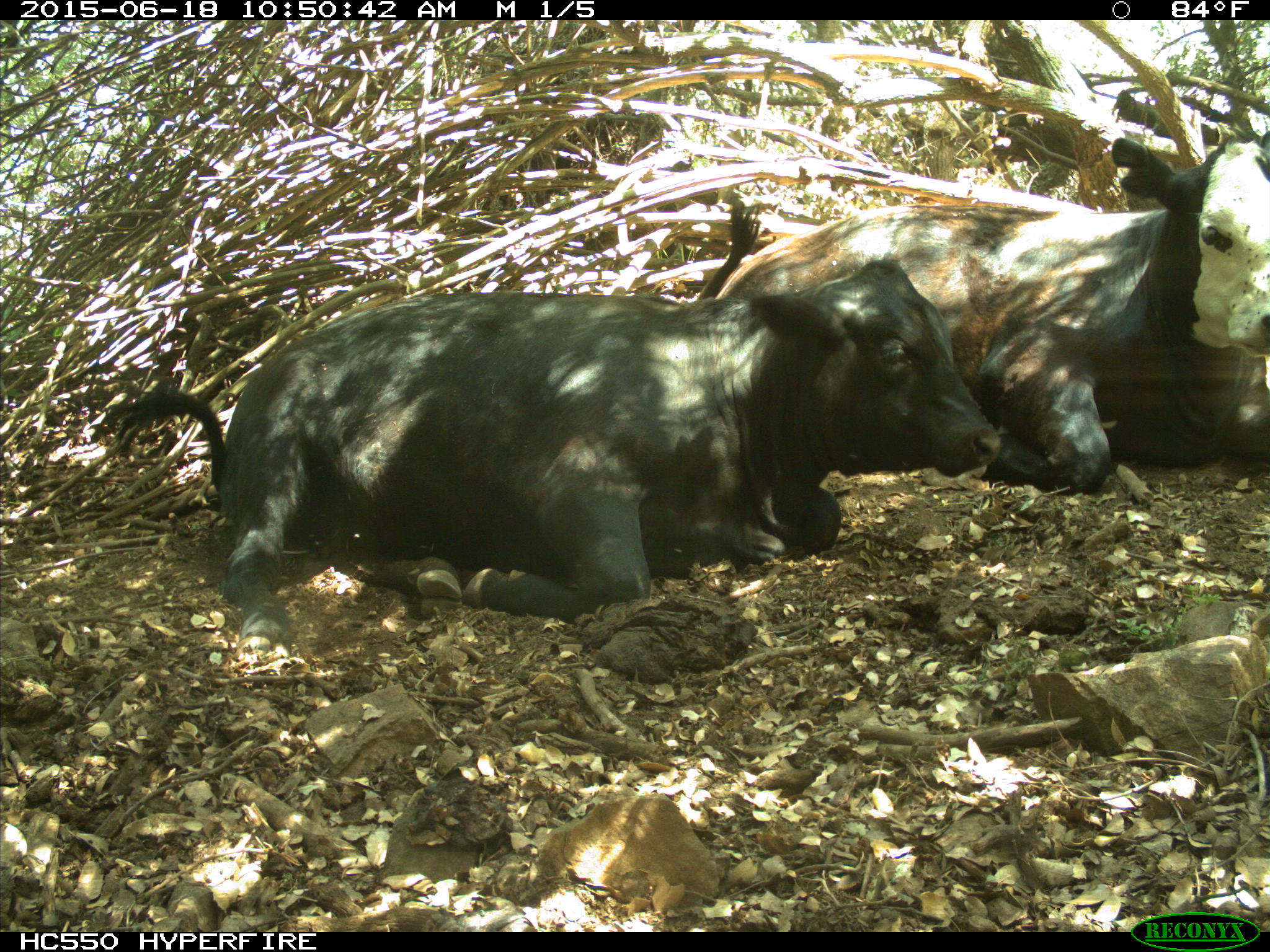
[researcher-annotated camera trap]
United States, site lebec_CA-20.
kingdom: Animalia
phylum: Chordata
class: Mammalia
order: Artiodactyla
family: Bovidae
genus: Bos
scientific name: Bos taurus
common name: domestic cow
Bos taurus (domestic cow).